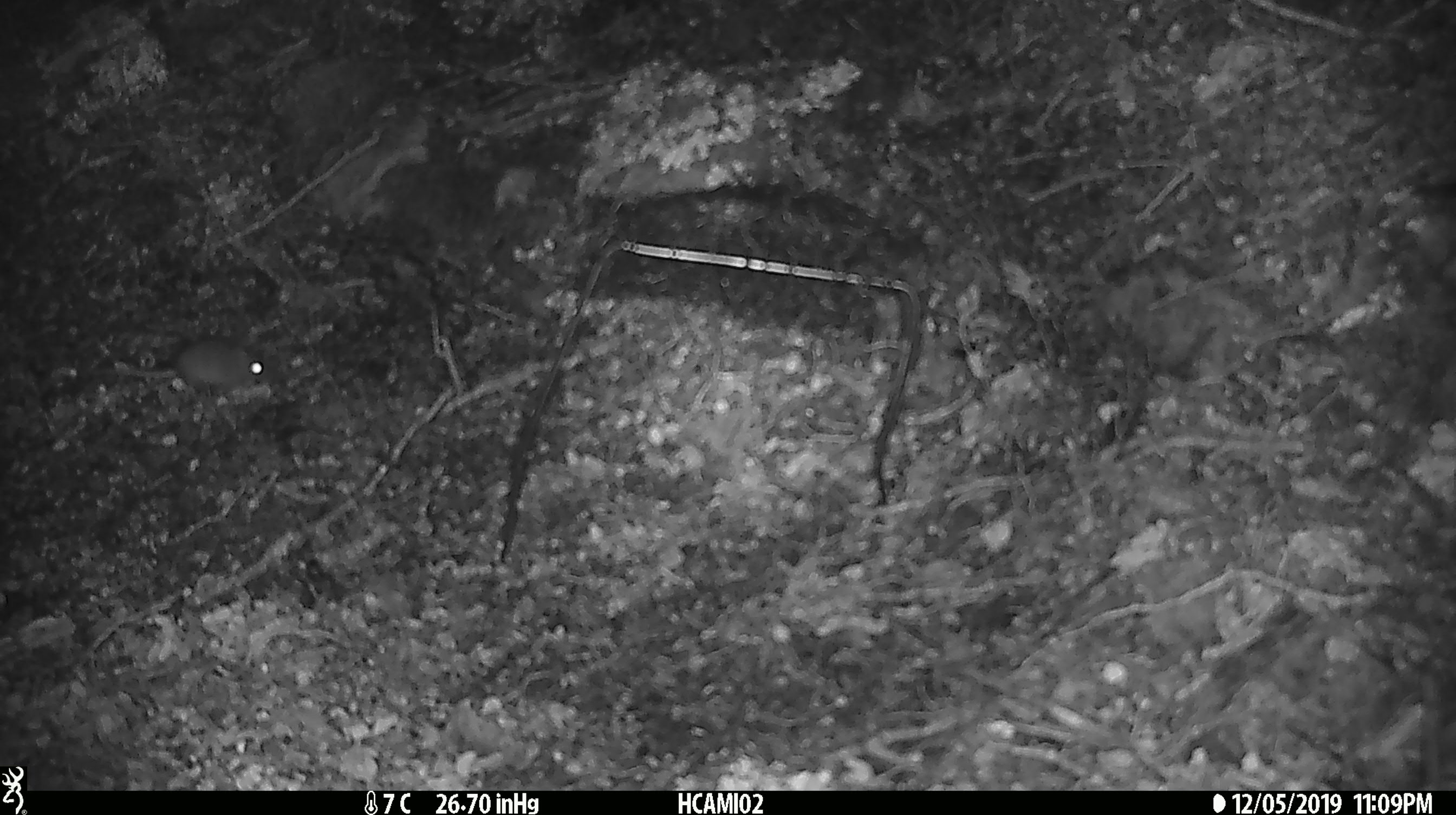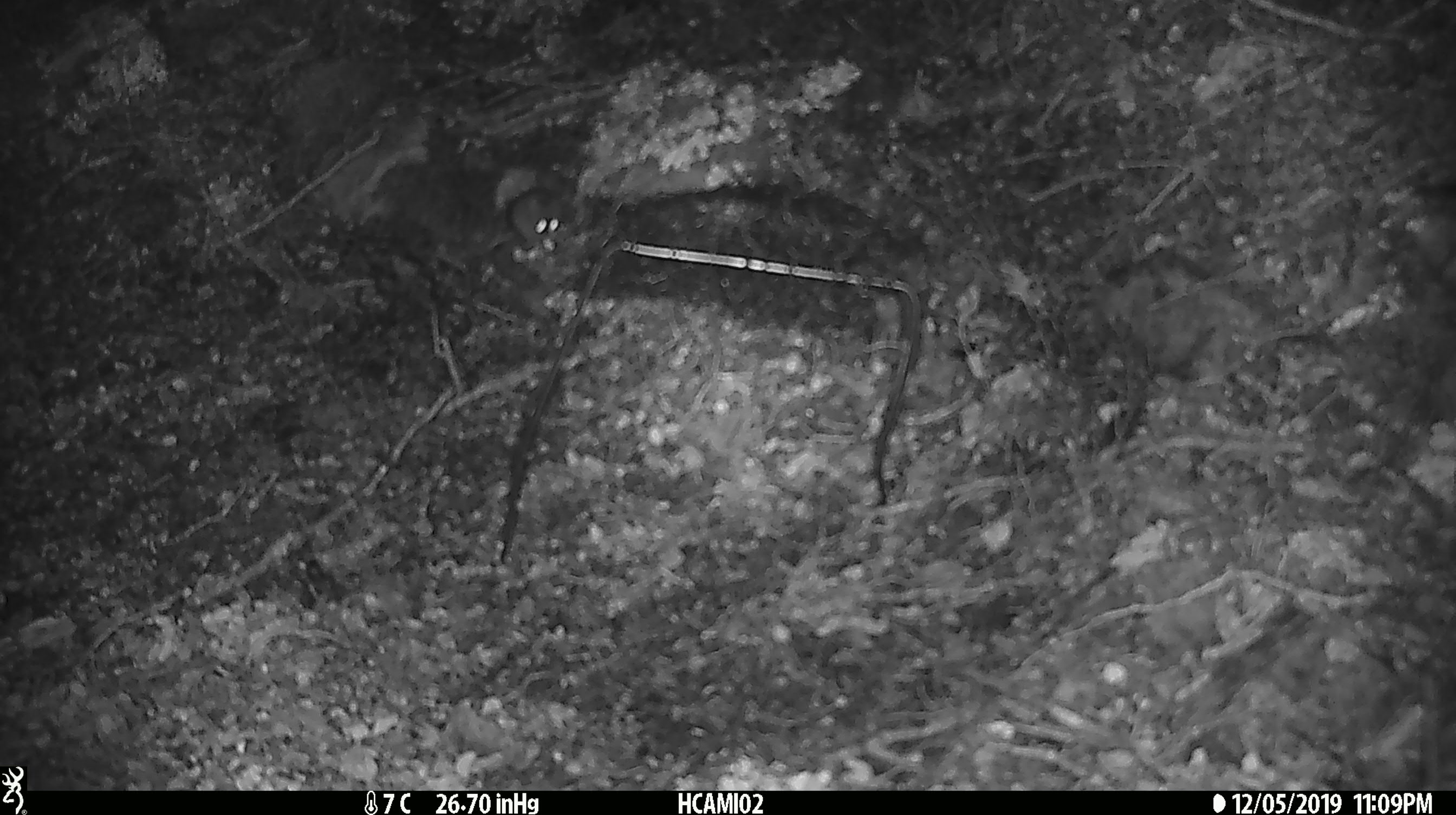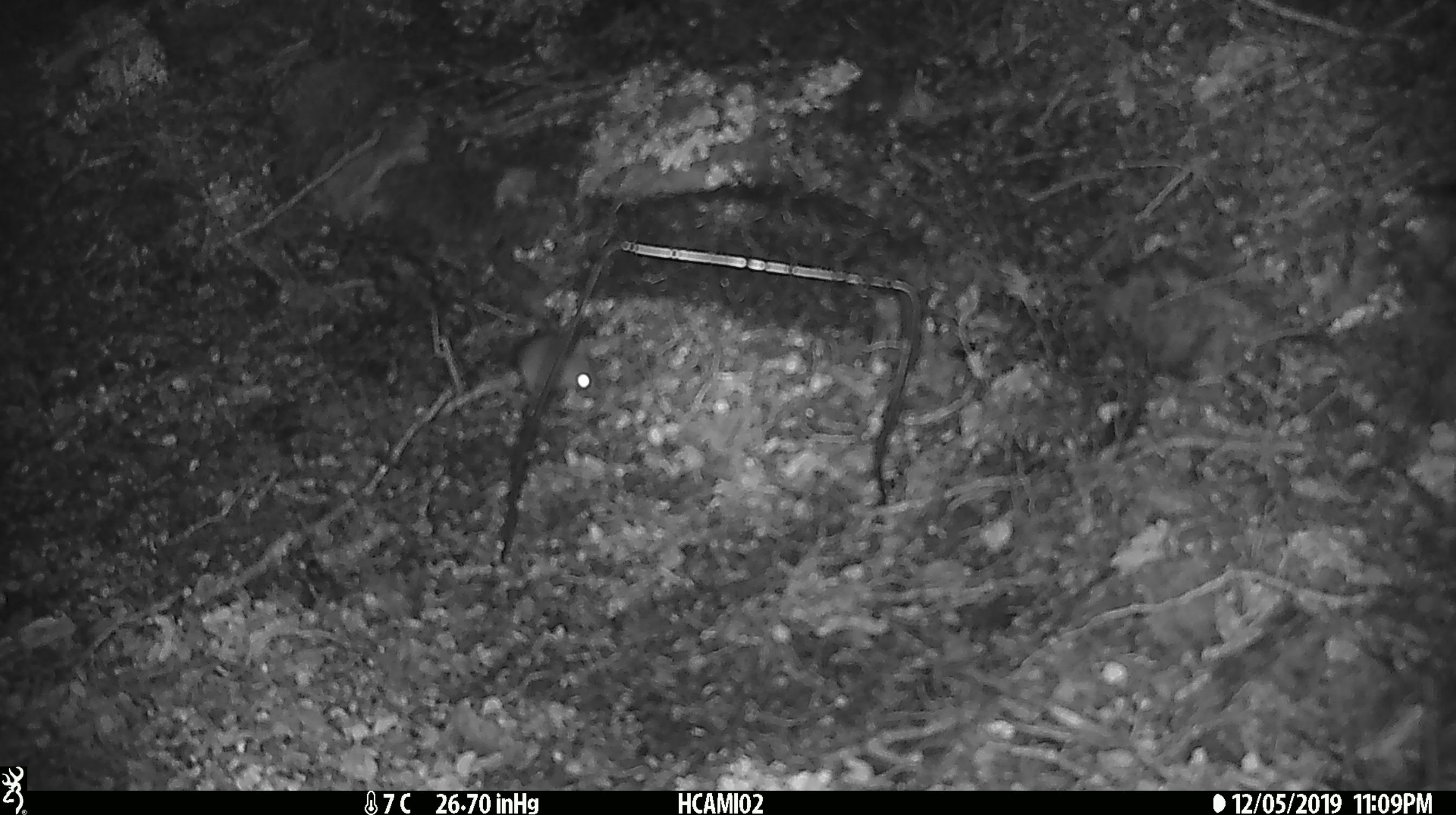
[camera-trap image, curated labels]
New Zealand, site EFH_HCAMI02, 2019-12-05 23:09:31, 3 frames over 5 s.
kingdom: Animalia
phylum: Chordata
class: Mammalia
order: Rodentia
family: Muridae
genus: Mus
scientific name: Mus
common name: mouse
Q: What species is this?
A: Mouse (Mus).